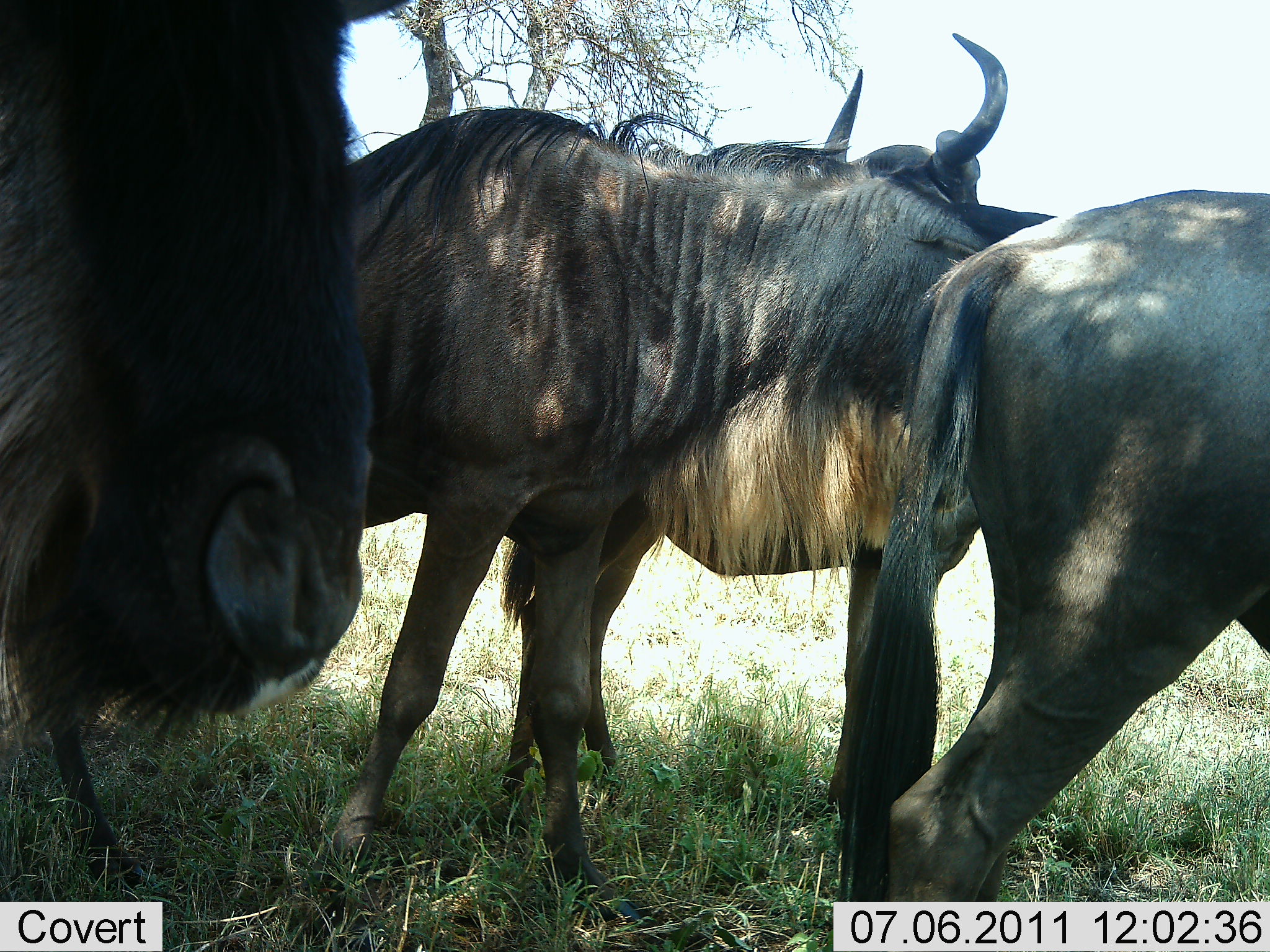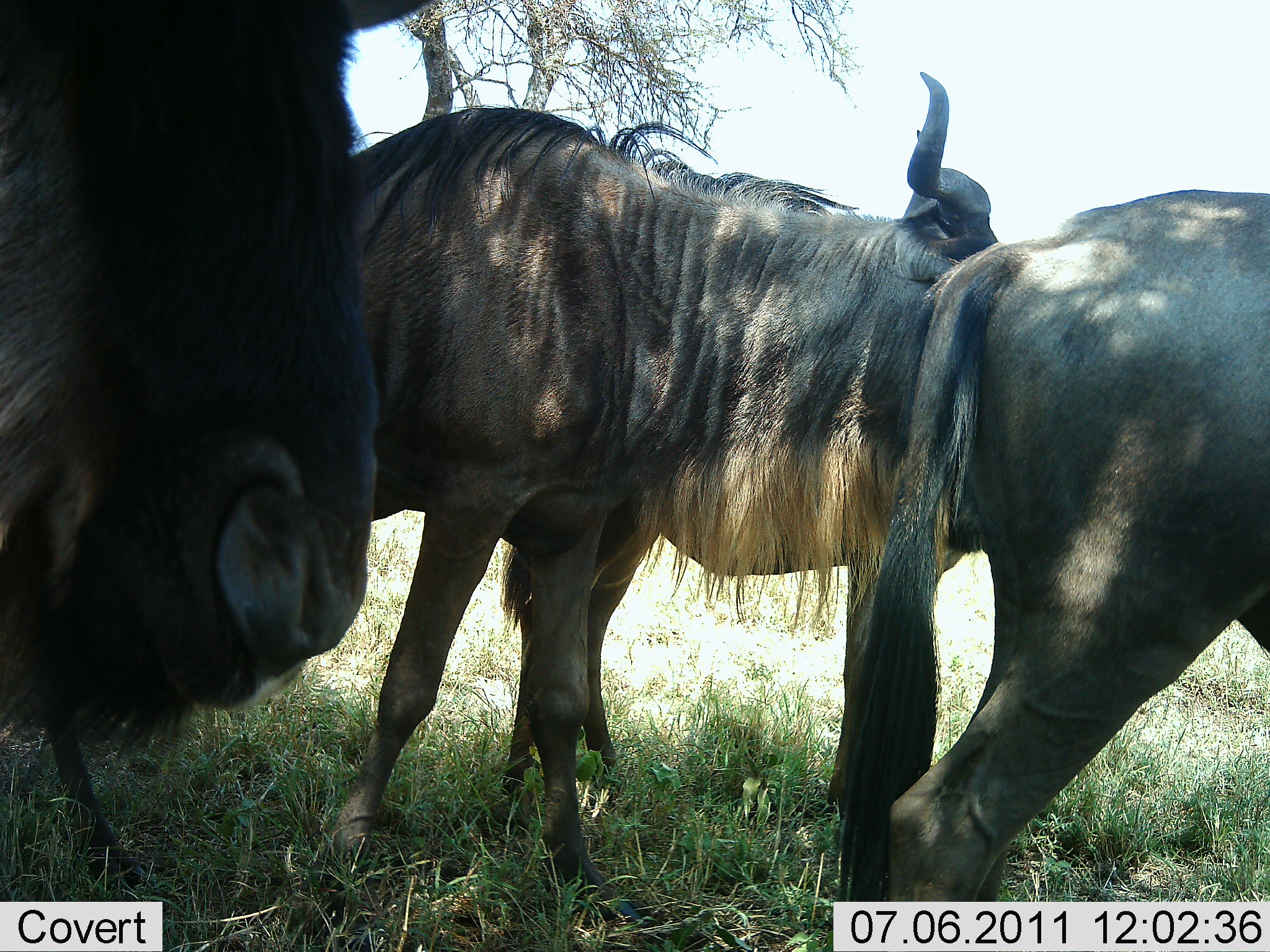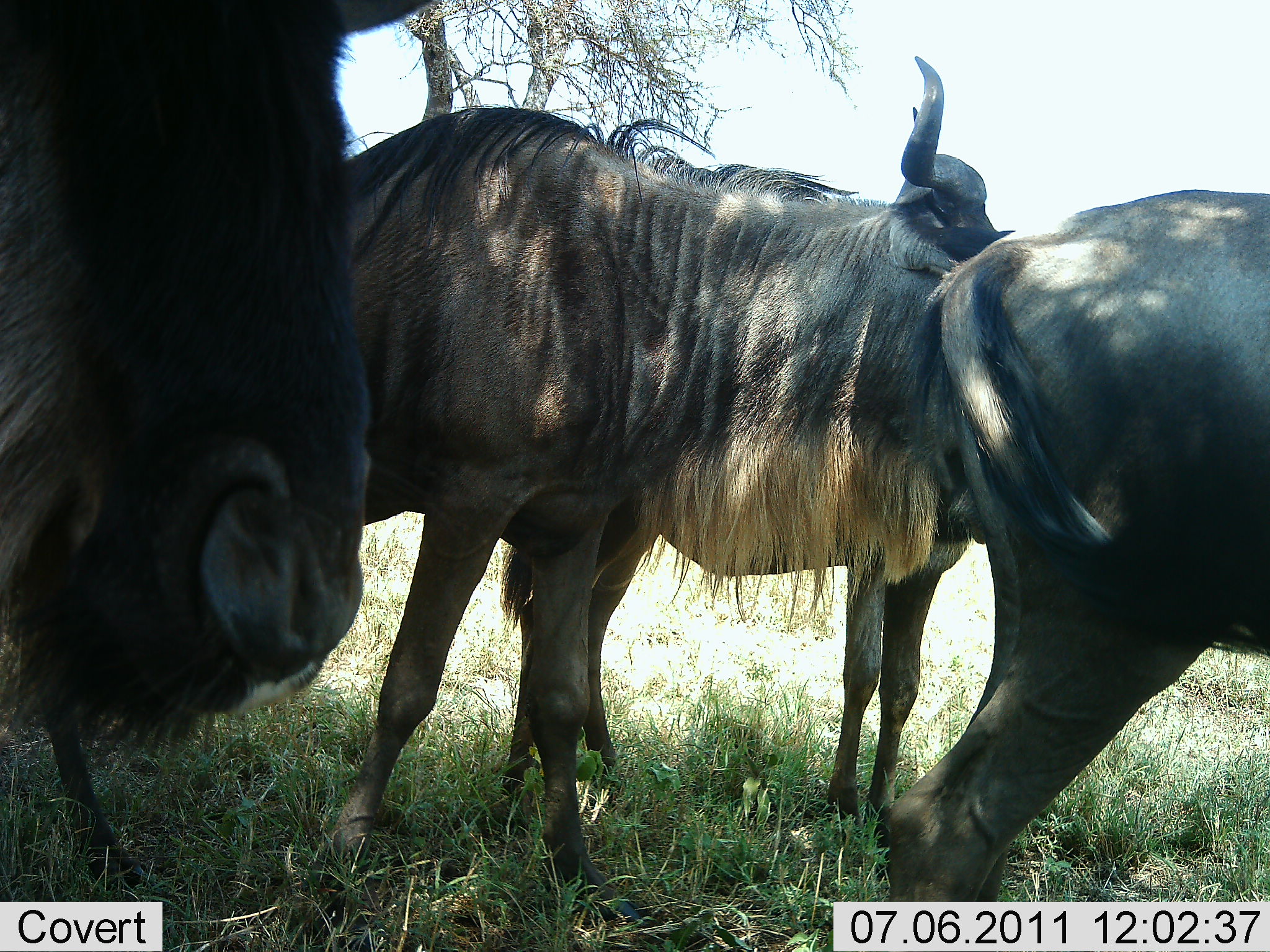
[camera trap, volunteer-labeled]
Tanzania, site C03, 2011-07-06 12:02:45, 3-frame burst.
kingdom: Animalia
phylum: Chordata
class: Mammalia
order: Artiodactyla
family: Bovidae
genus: Connochaetes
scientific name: Connochaetes taurinus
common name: blue wildebeest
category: wildebeest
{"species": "wildebeest (blue wildebeest) (Connochaetes taurinus)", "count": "4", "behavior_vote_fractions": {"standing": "75%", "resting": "0%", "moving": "25%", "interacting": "17%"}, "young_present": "0%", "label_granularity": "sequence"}